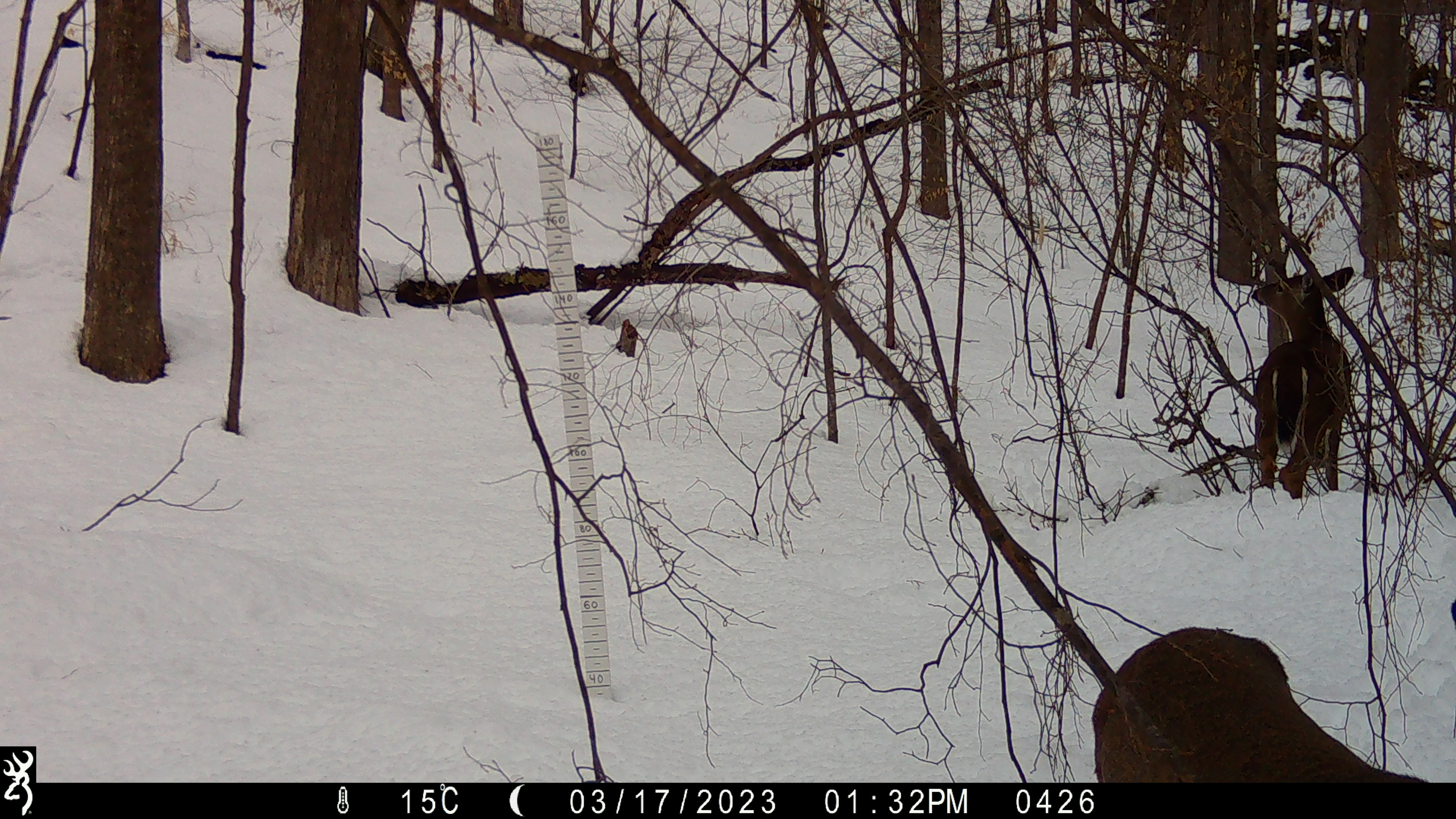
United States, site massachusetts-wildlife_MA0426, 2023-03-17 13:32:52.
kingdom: Animalia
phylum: Chordata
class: Mammalia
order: Artiodactyla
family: Cervidae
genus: Odocoileus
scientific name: Odocoileus virginianus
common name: white-tailed deer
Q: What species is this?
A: White-tailed deer (Odocoileus virginianus).